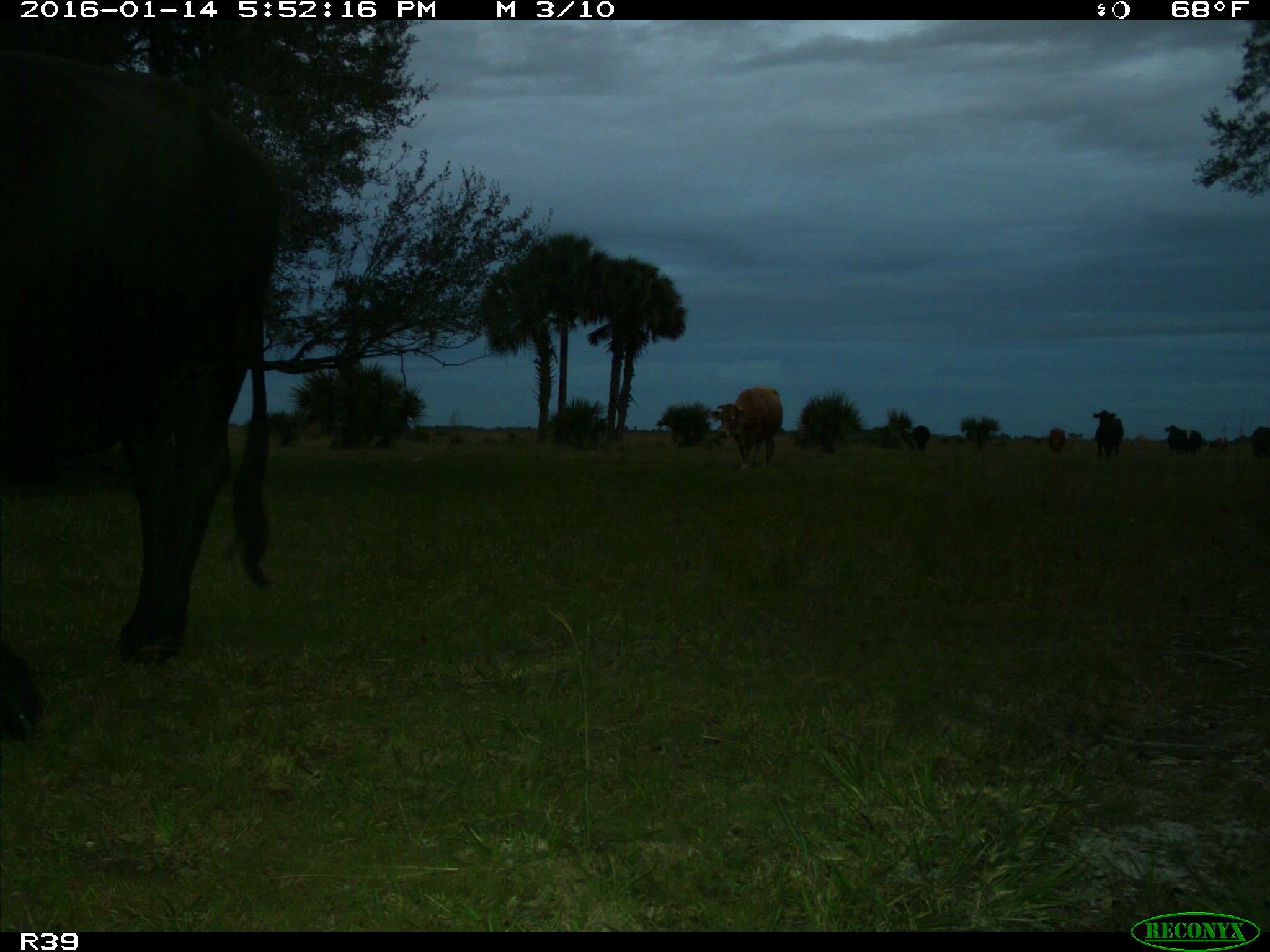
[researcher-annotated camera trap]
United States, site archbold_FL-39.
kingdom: Animalia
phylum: Chordata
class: Mammalia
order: Artiodactyla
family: Bovidae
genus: Bos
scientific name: Bos taurus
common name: domestic cow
Bos taurus (domestic cow).